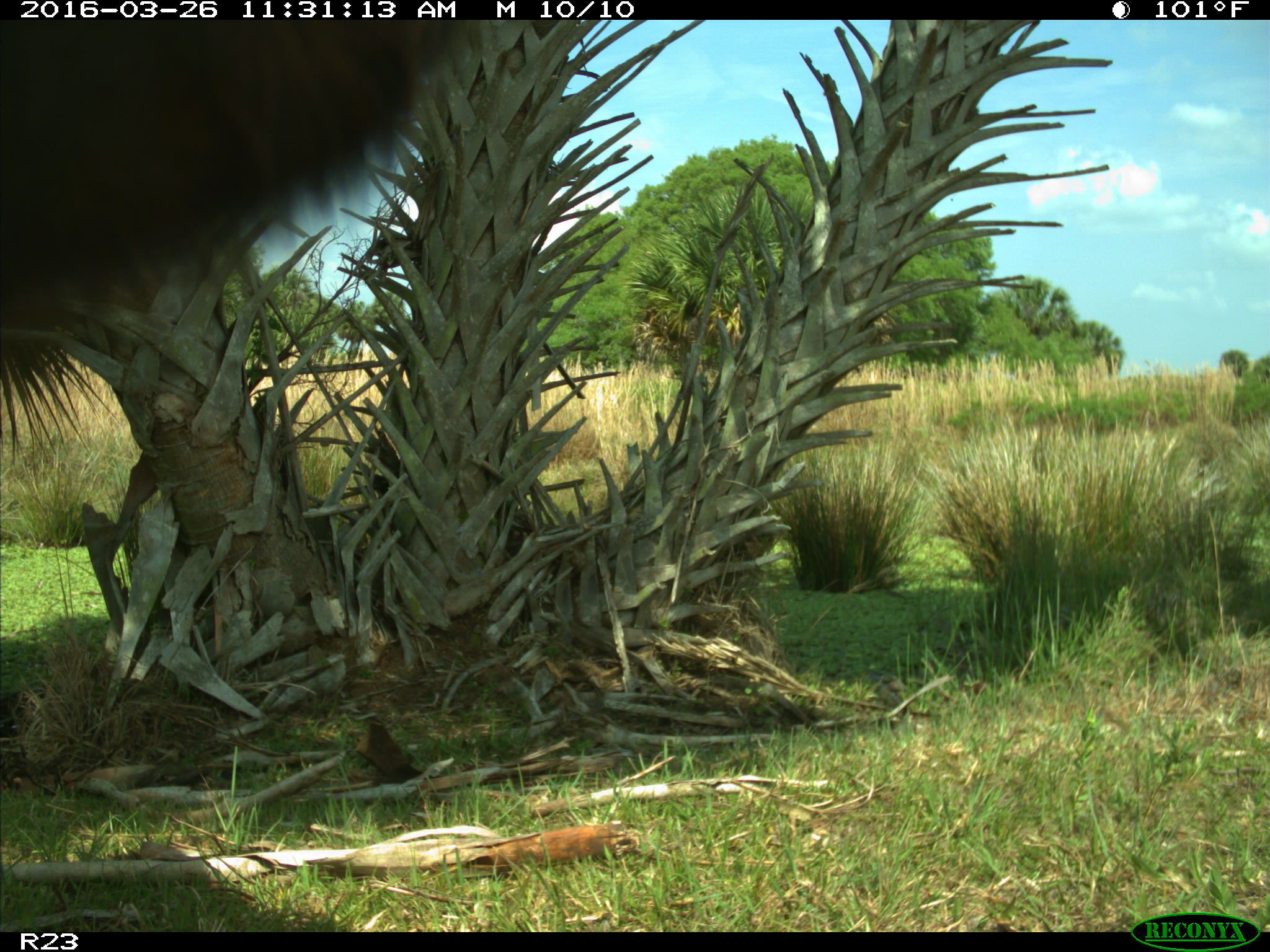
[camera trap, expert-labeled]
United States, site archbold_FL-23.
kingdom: Animalia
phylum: Chordata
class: Mammalia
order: Artiodactyla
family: Bovidae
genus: Bos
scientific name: Bos taurus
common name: domestic cow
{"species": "Bos taurus (domestic cow)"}